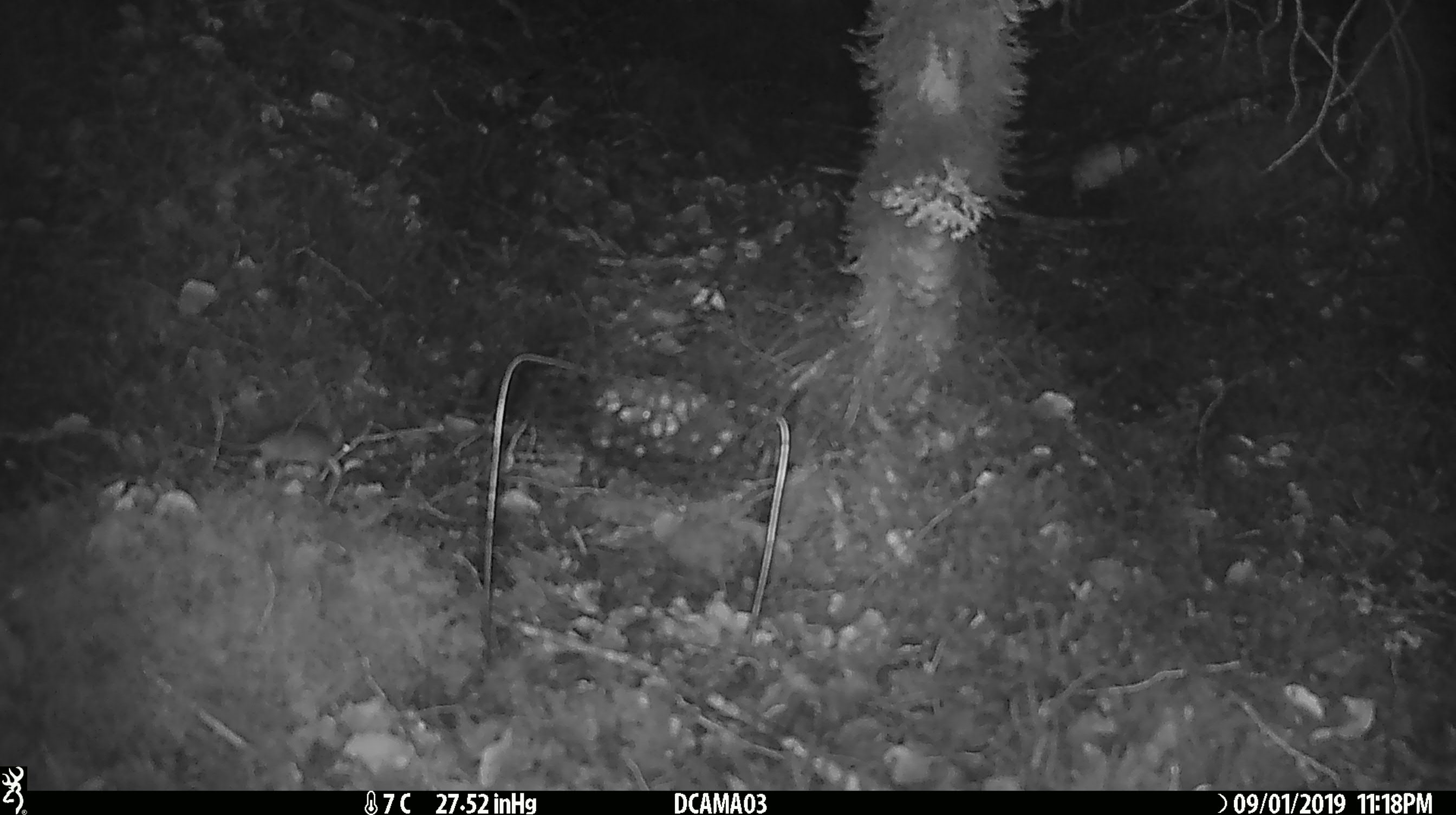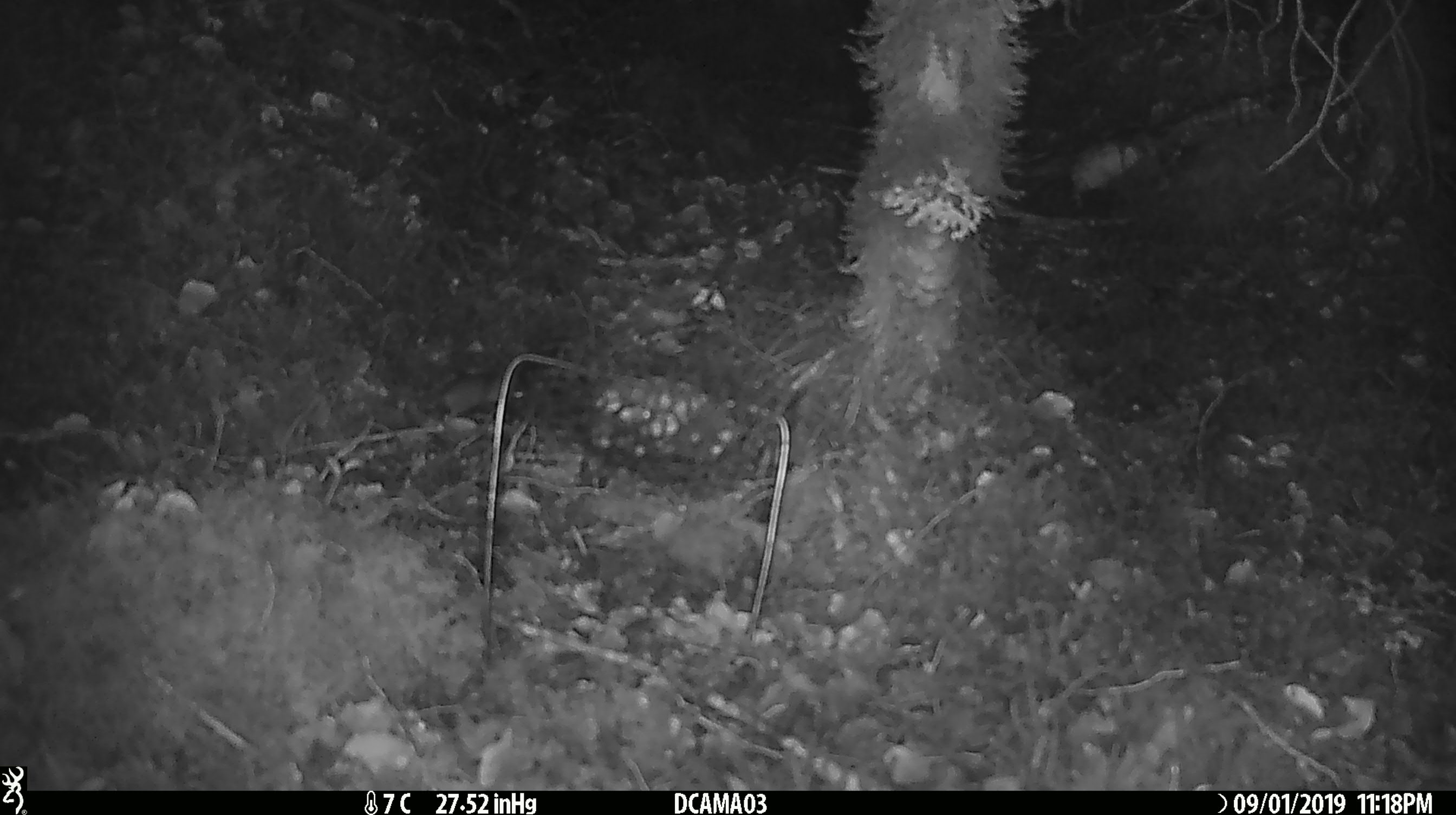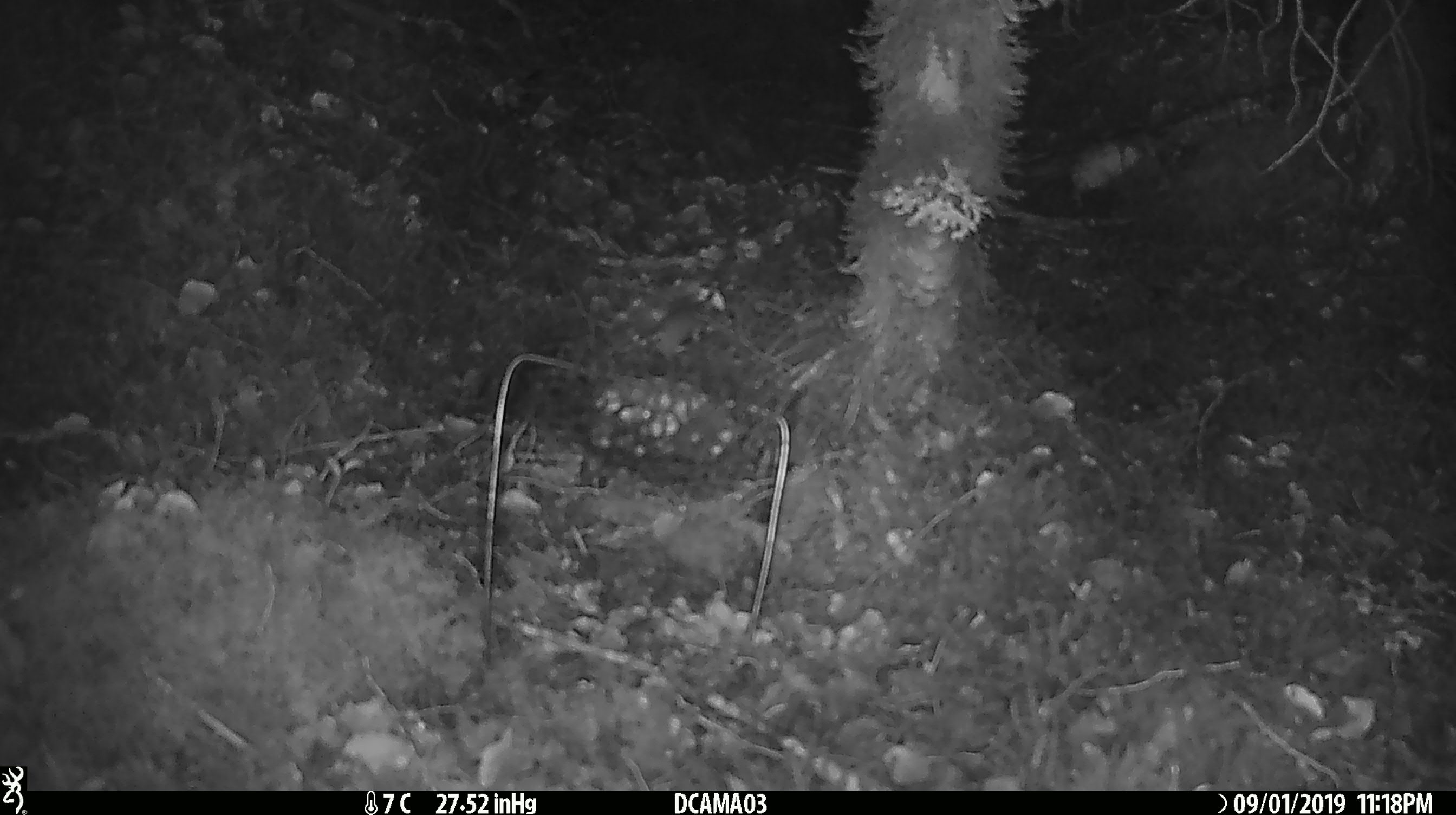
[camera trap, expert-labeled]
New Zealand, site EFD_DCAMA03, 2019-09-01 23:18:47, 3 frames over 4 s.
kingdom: Animalia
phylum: Chordata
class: Mammalia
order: Rodentia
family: Muridae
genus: Mus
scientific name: Mus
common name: mouse